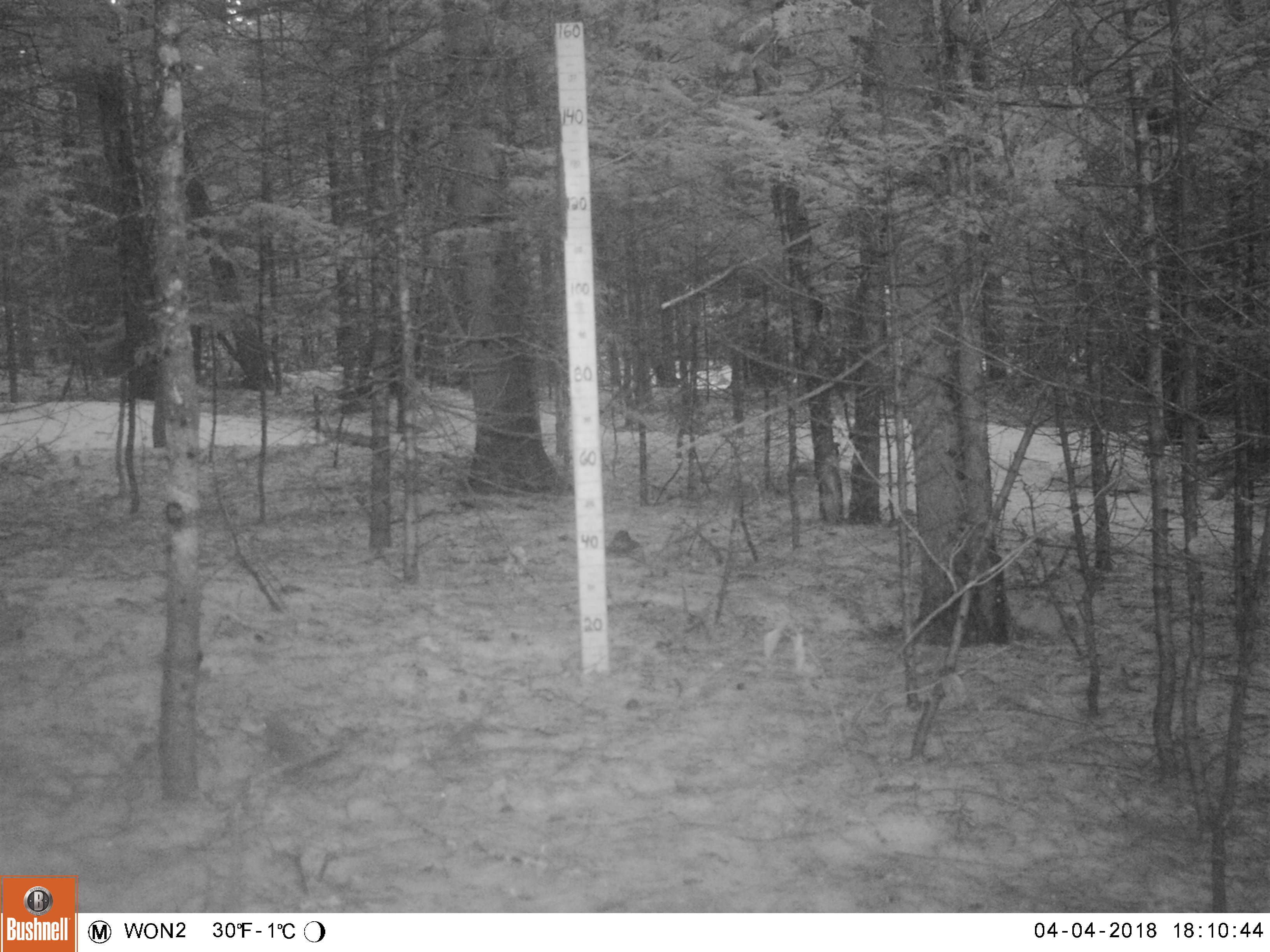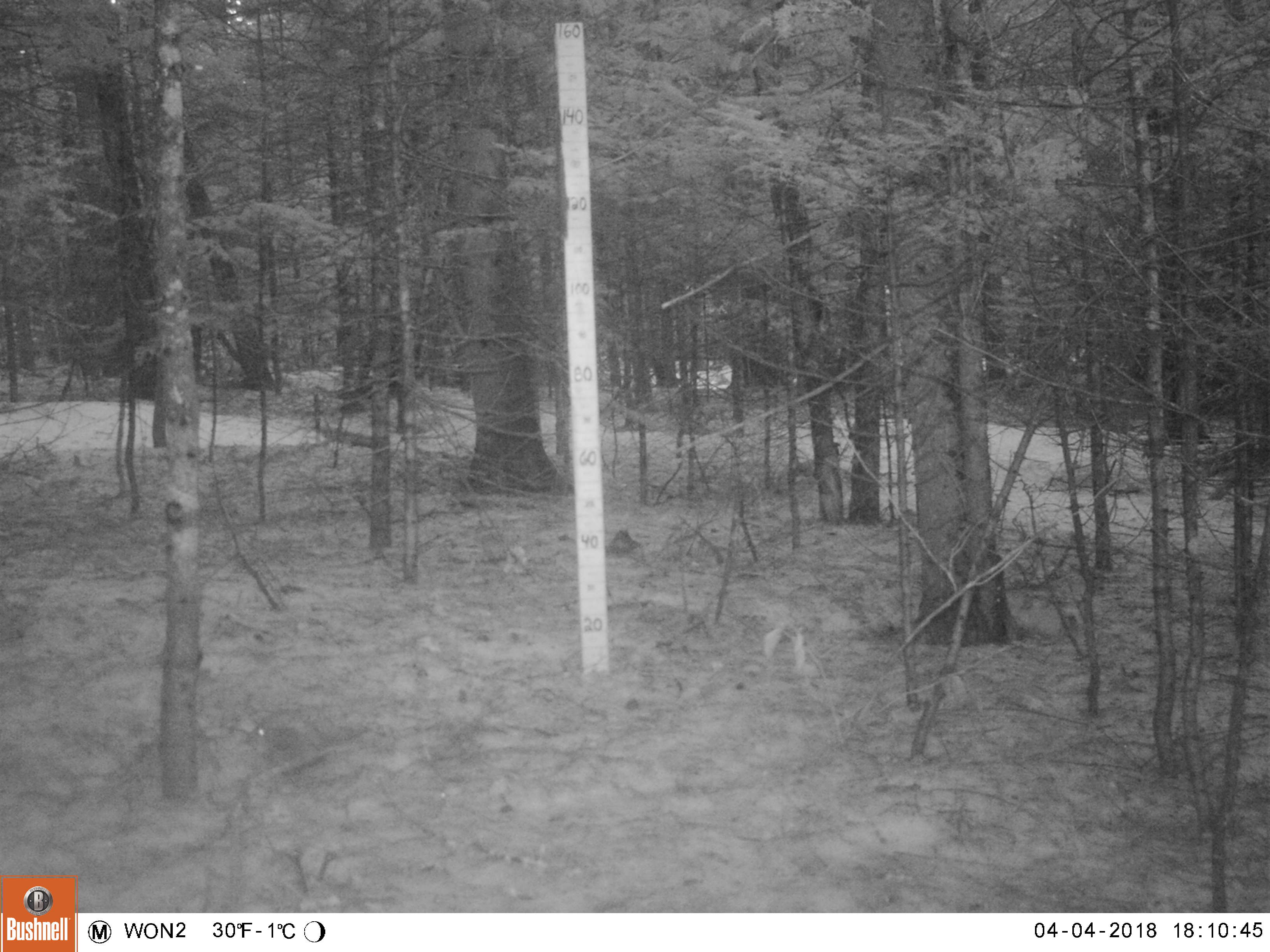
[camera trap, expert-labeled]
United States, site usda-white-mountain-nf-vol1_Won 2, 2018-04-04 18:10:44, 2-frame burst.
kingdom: Animalia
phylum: Chordata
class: Mammalia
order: Rodentia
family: Sciuridae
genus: Tamiasciurus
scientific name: Tamiasciurus hudsonicus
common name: red squirrel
Red squirrel (Tamiasciurus hudsonicus).